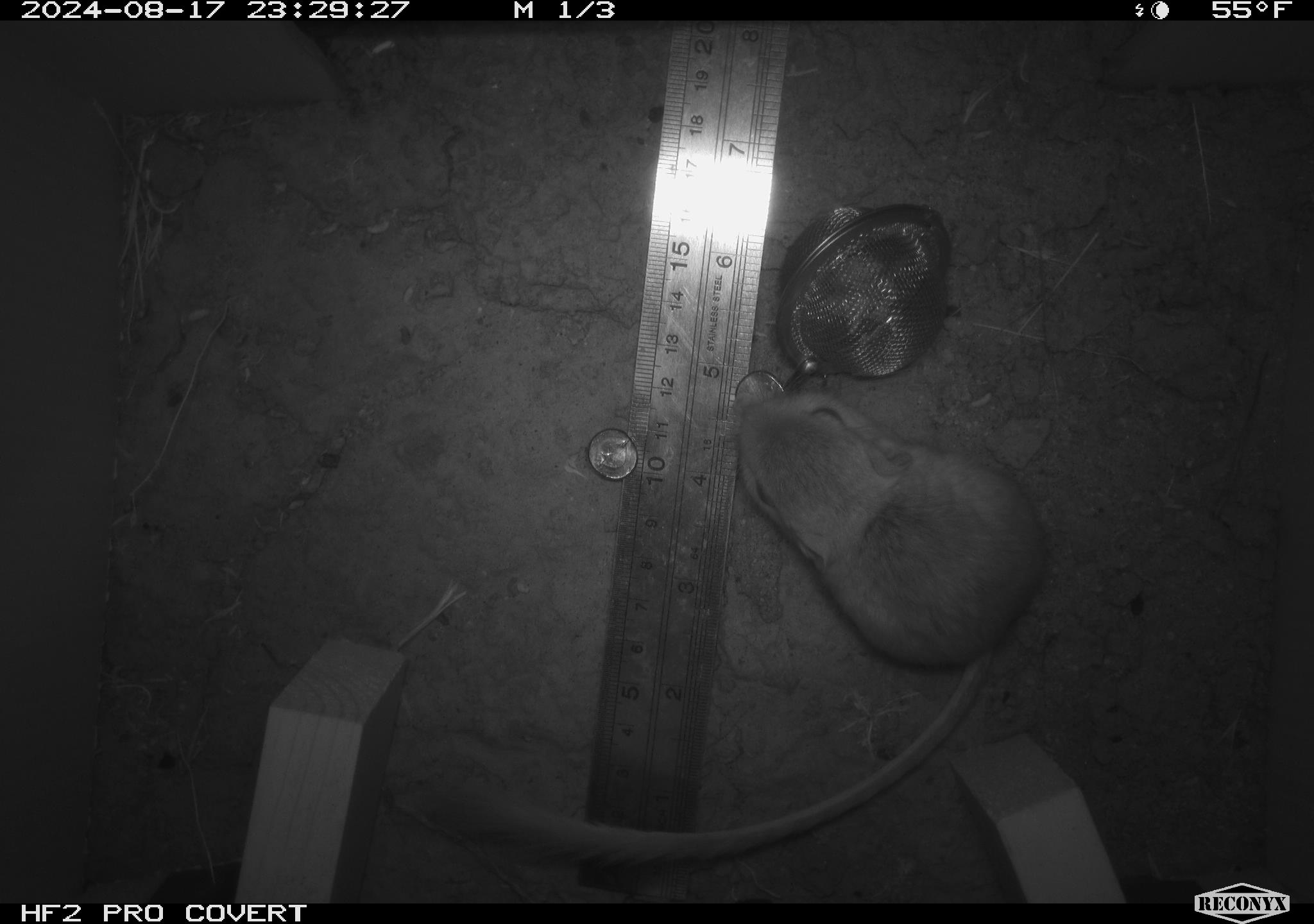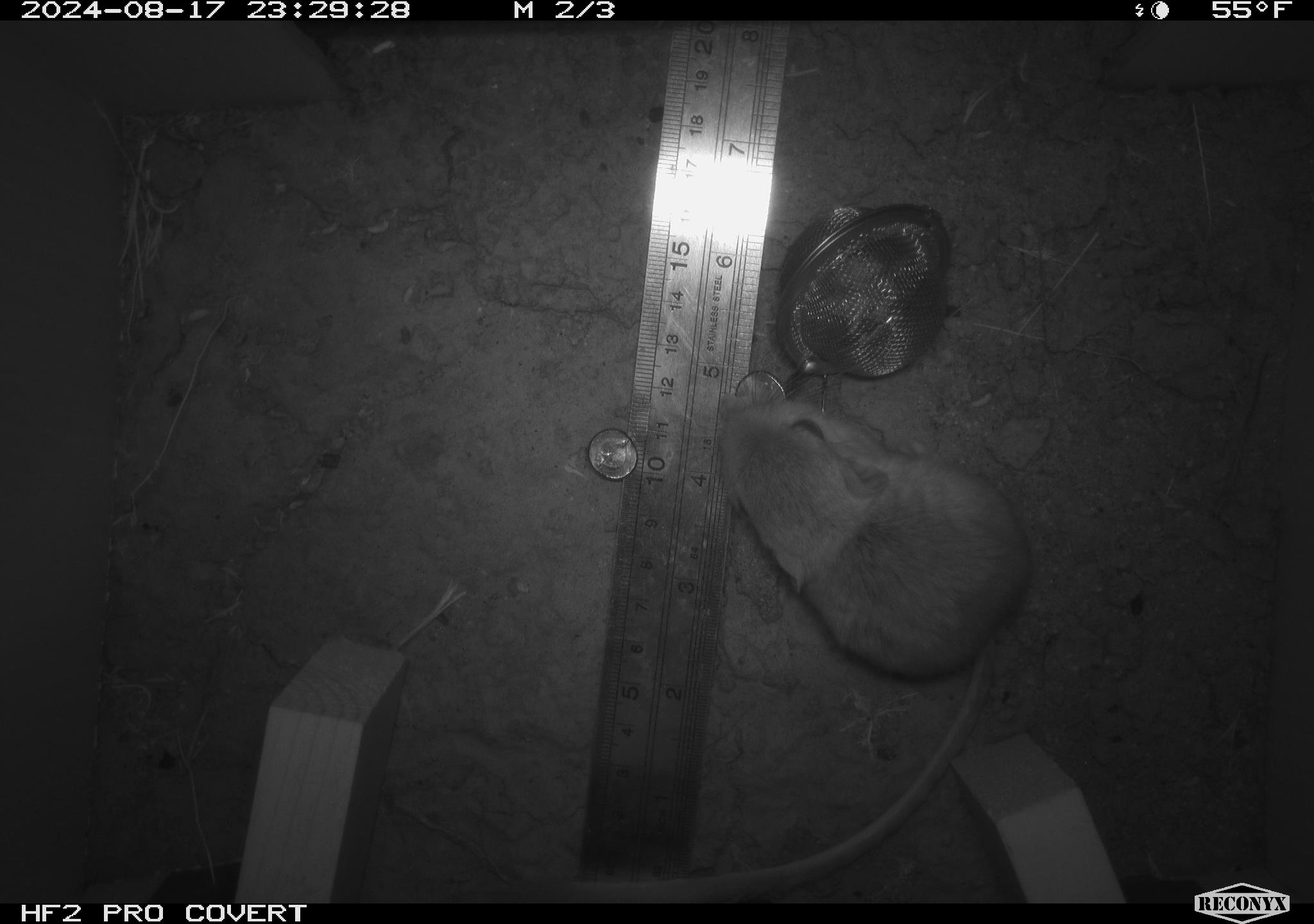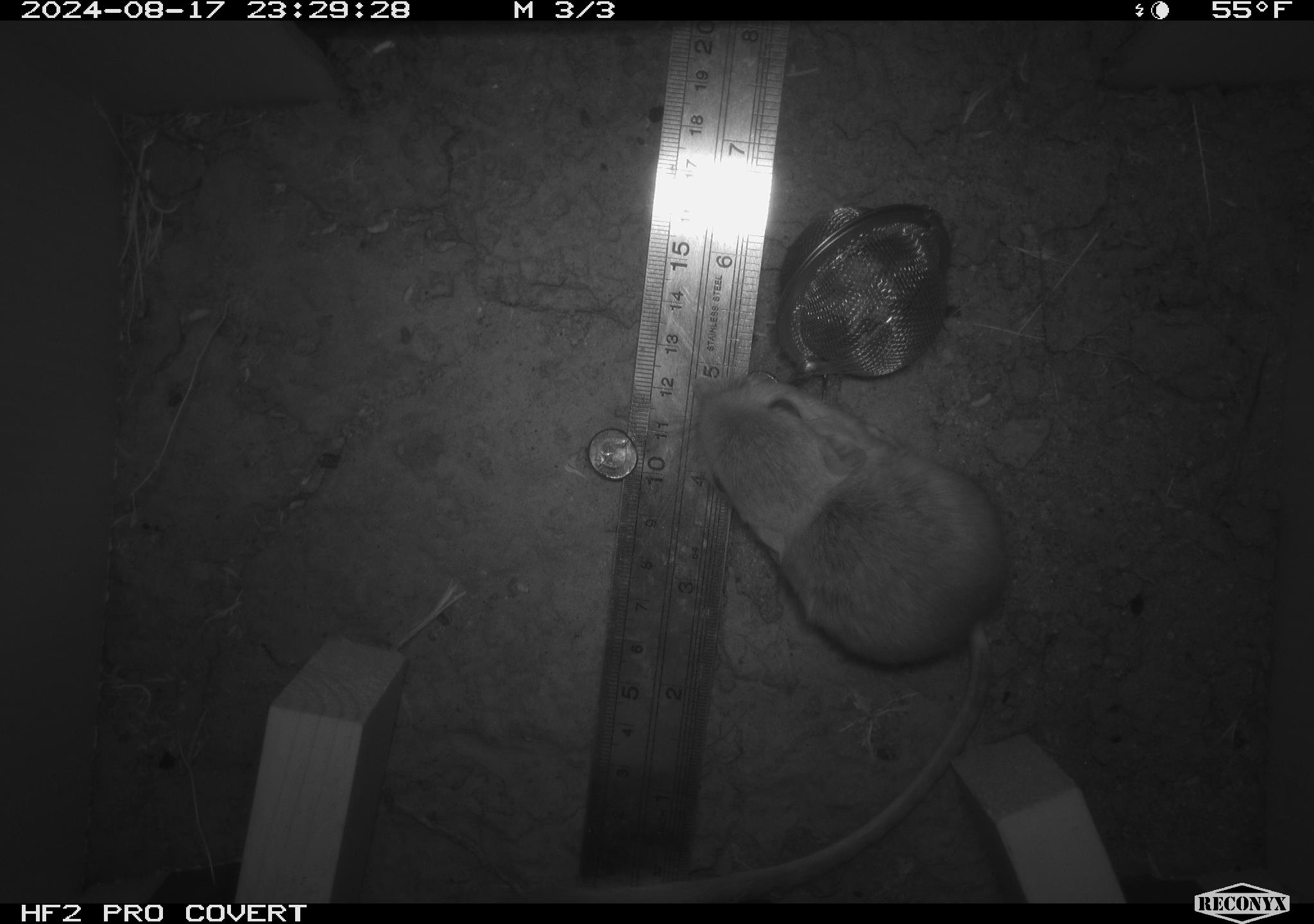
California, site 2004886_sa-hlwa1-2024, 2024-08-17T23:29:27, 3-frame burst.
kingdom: Animalia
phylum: Chordata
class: Mammalia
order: Rodentia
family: Heteromyidae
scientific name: Heteromyidae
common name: kangaroo rats and pocket mice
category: heteromyidae family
Heteromyidae family (kangaroo rats and pocket mice) (Heteromyidae).